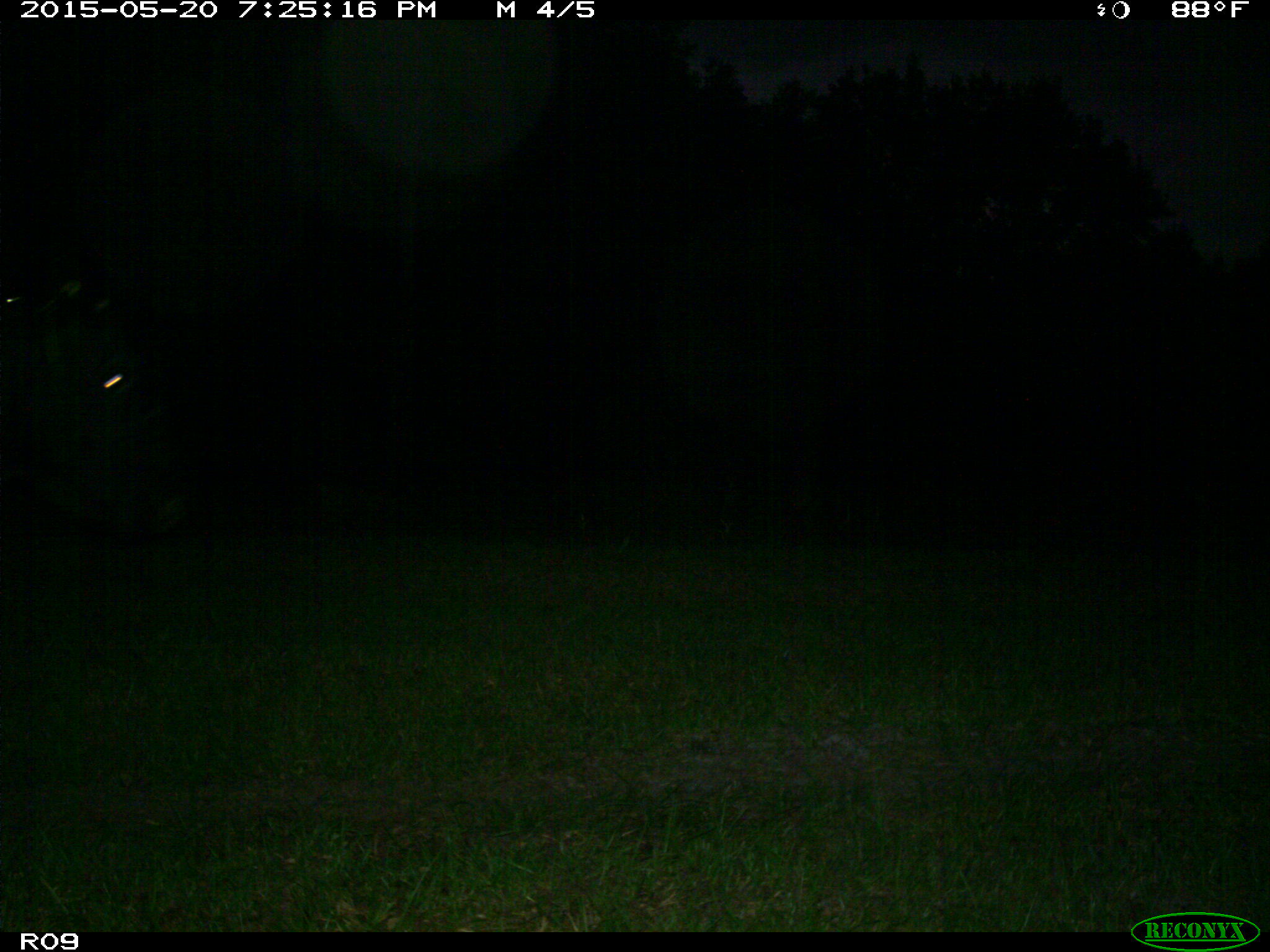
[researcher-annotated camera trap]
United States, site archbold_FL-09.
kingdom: Animalia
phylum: Chordata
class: Mammalia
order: Artiodactyla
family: Bovidae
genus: Bos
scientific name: Bos taurus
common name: domestic cow